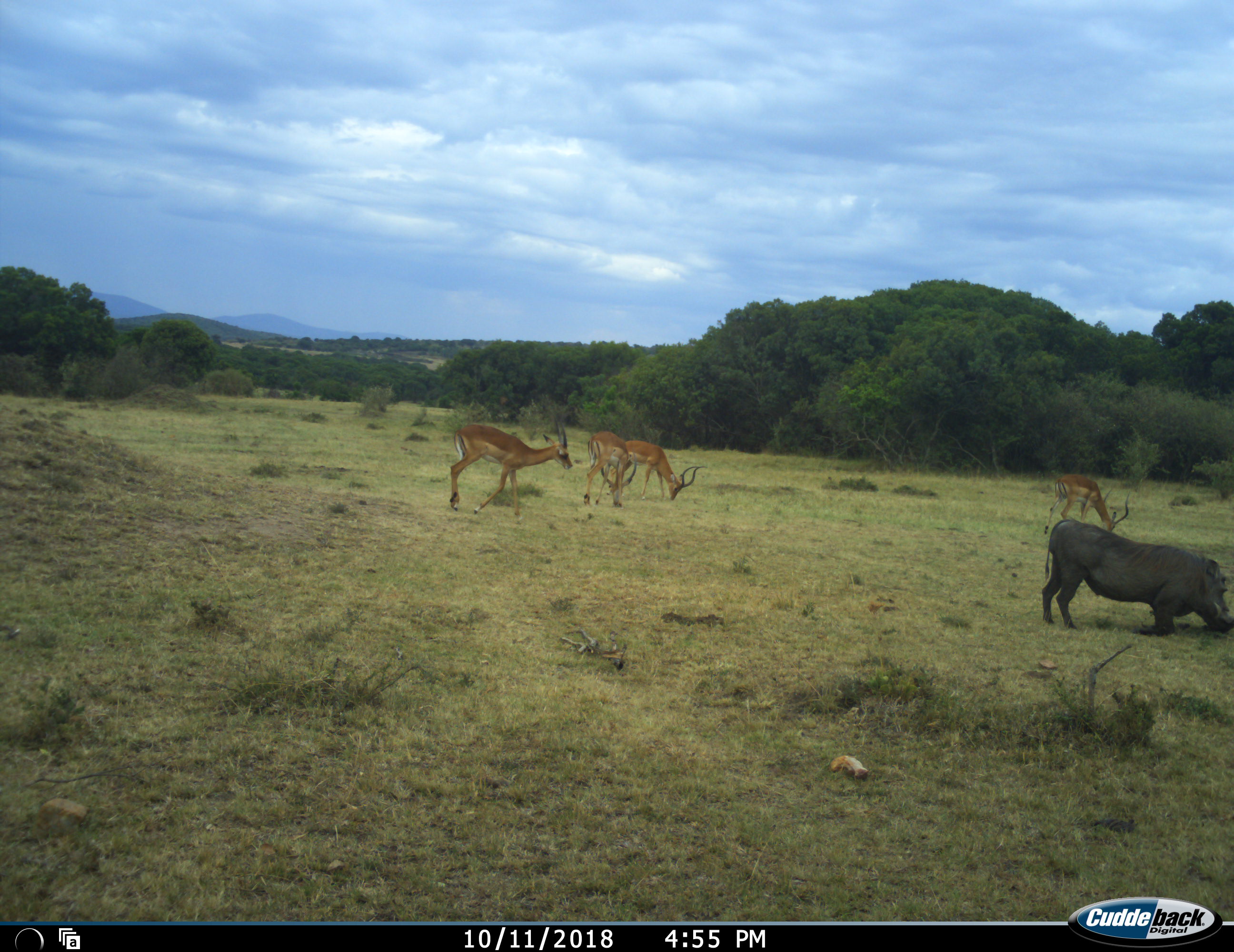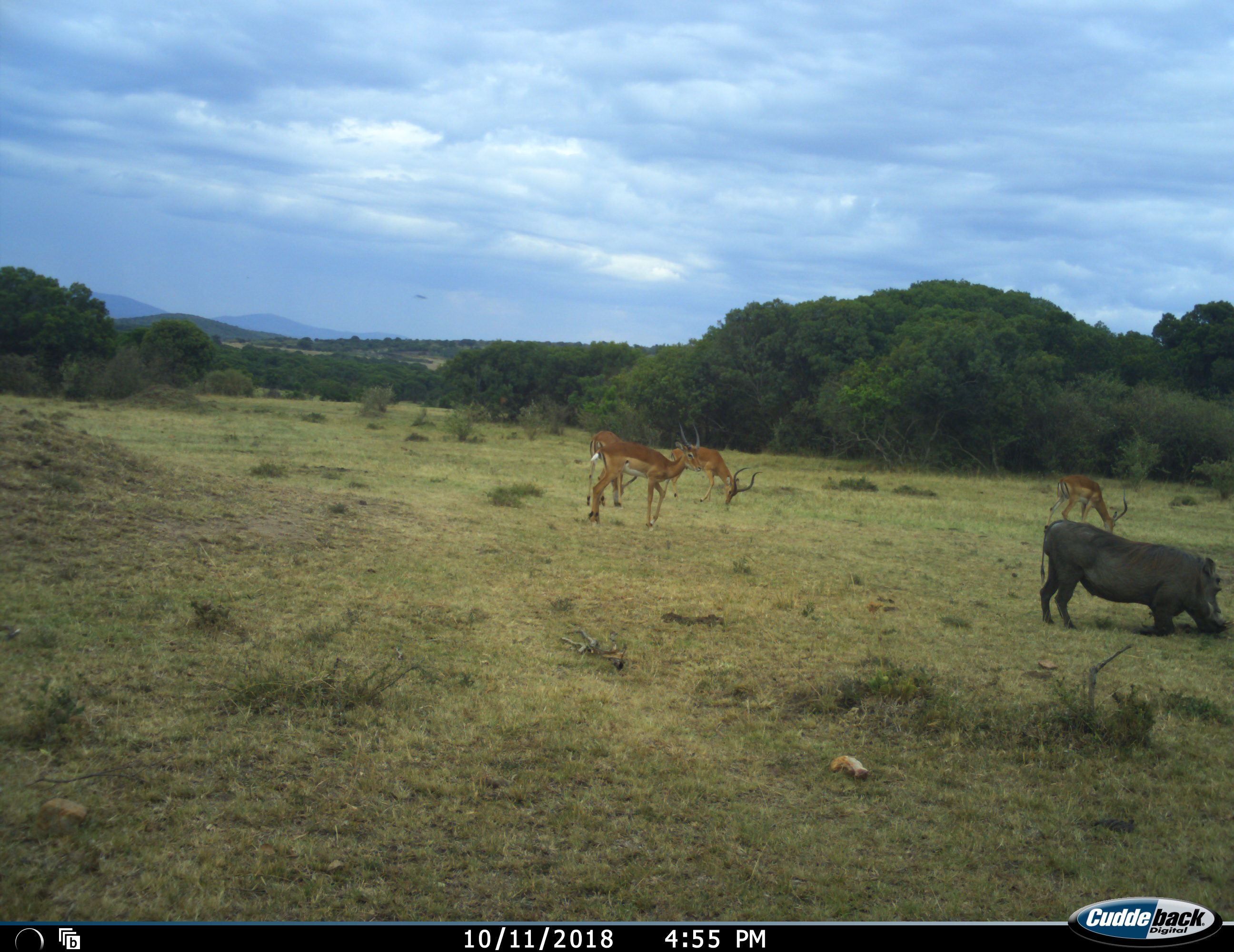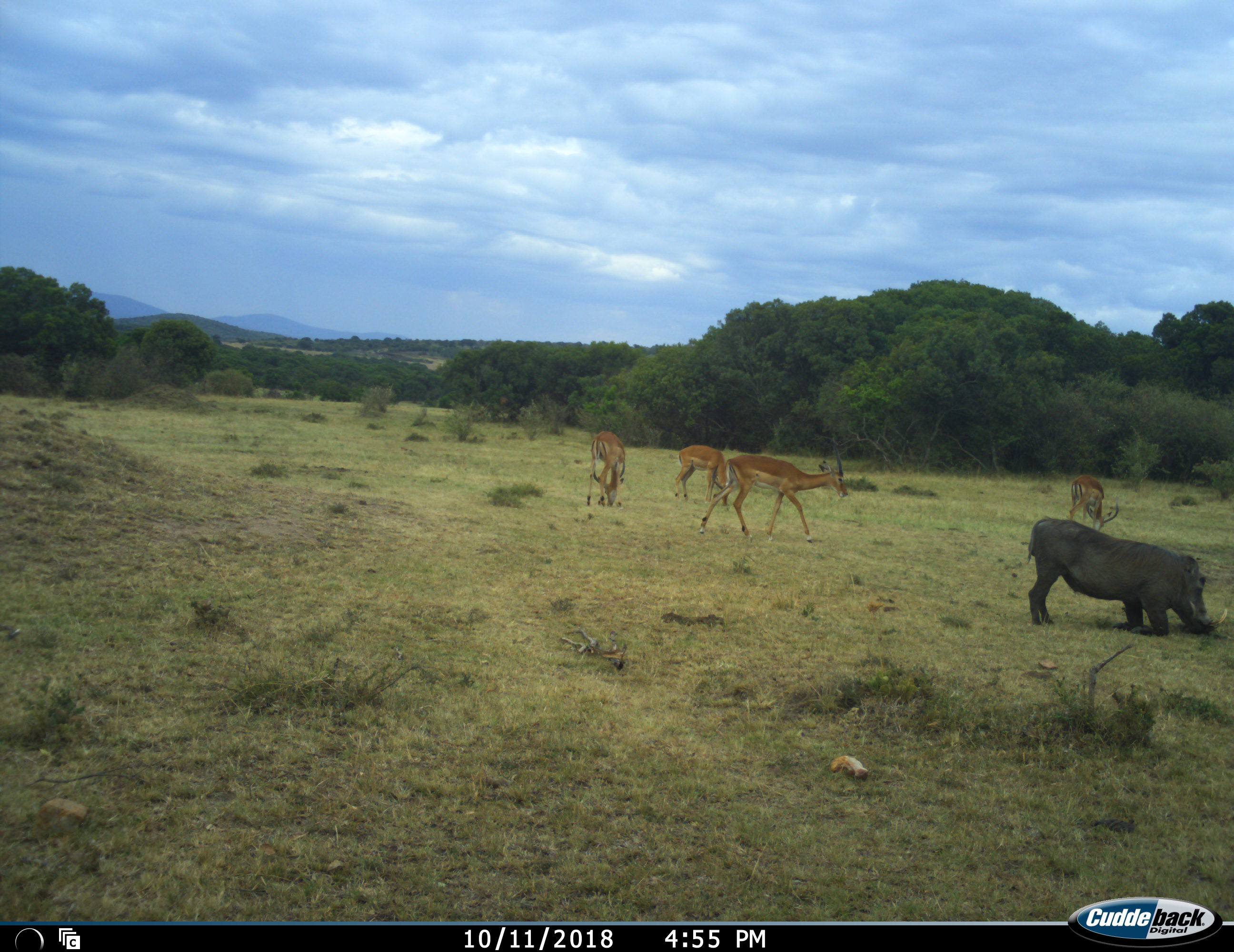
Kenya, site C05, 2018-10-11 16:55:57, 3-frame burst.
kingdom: Animalia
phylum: Chordata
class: Mammalia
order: Artiodactyla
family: Bovidae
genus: Aepyceros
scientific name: Aepyceros melampus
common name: impala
Impala (Aepyceros melampus), count 4. Behavior (volunteer vote fractions): standing 43%, resting 0%, moving 29%, interacting 0%. Young present (vote fraction): 0%. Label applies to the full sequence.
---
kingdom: Animalia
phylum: Chordata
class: Mammalia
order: Artiodactyla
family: Suidae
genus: Phacochoerus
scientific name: Phacochoerus africanus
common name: warthog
Warthog (Phacochoerus africanus), count 1. Behavior (volunteer vote fractions): standing 25%, resting 0%, moving 12%, interacting 12%. Young present (vote fraction): 0%. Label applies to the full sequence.